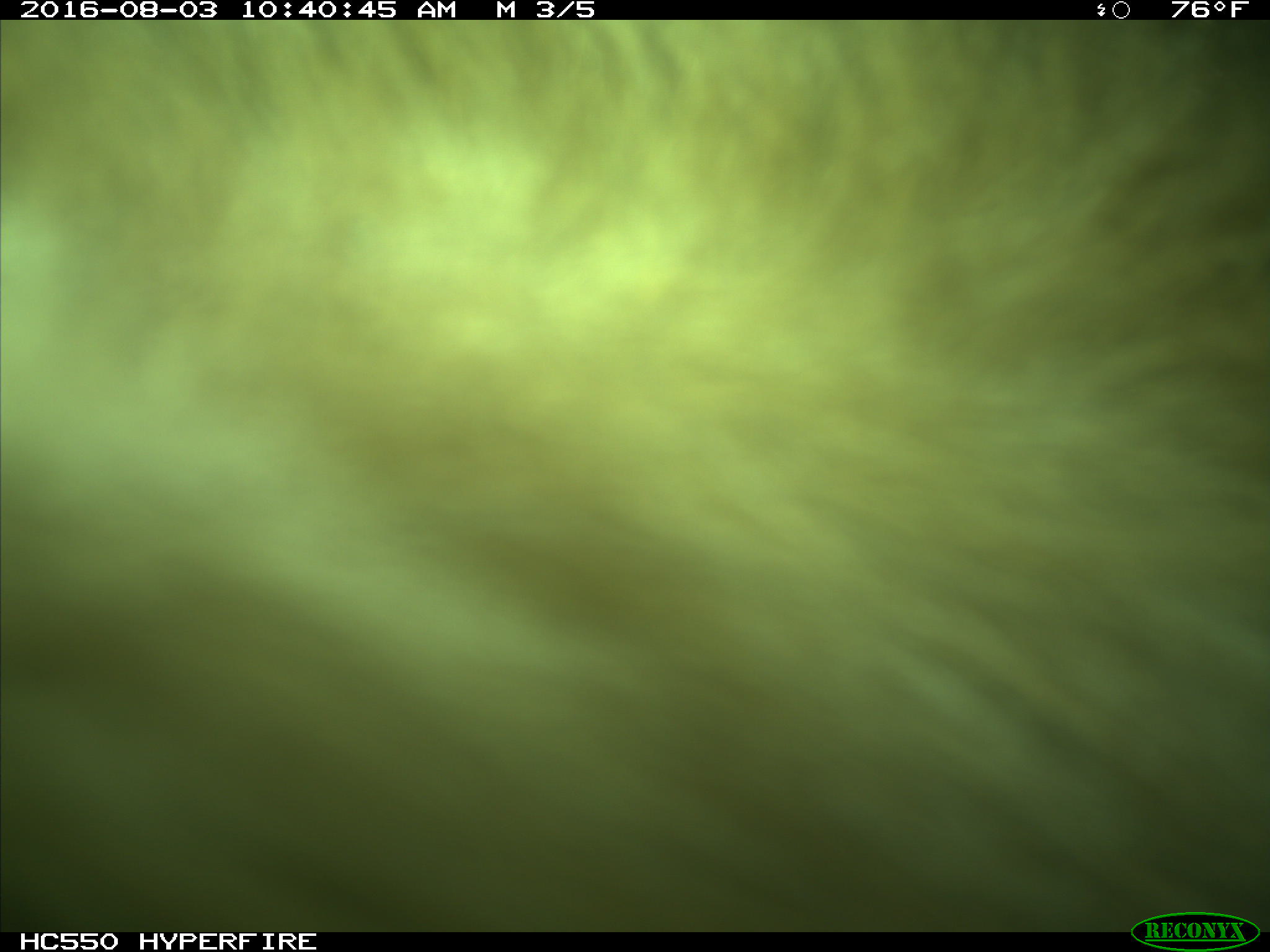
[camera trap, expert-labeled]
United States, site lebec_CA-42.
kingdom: Animalia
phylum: Chordata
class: Mammalia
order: Carnivora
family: Ursidae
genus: Ursus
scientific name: Ursus americanus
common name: american black bear